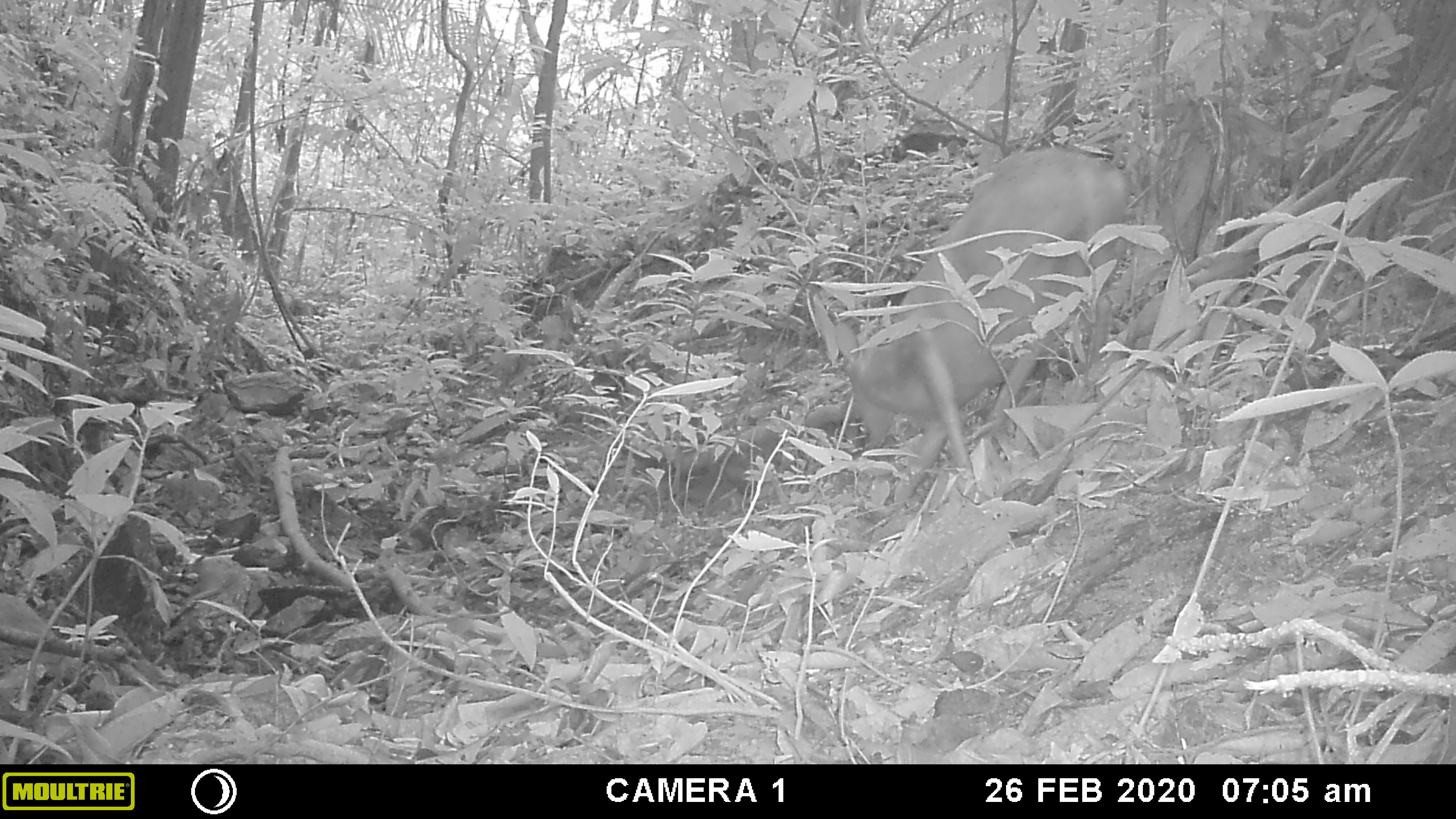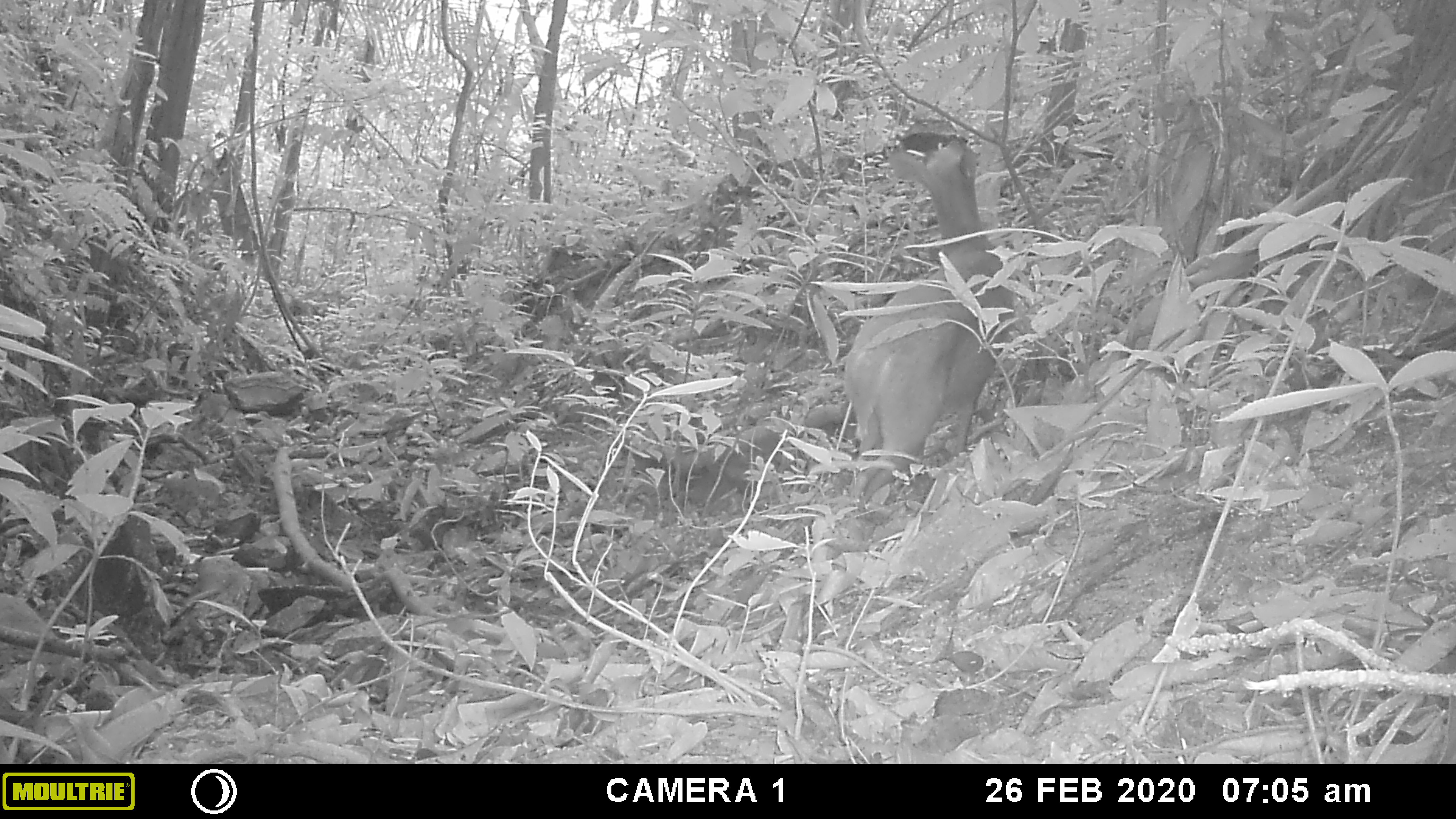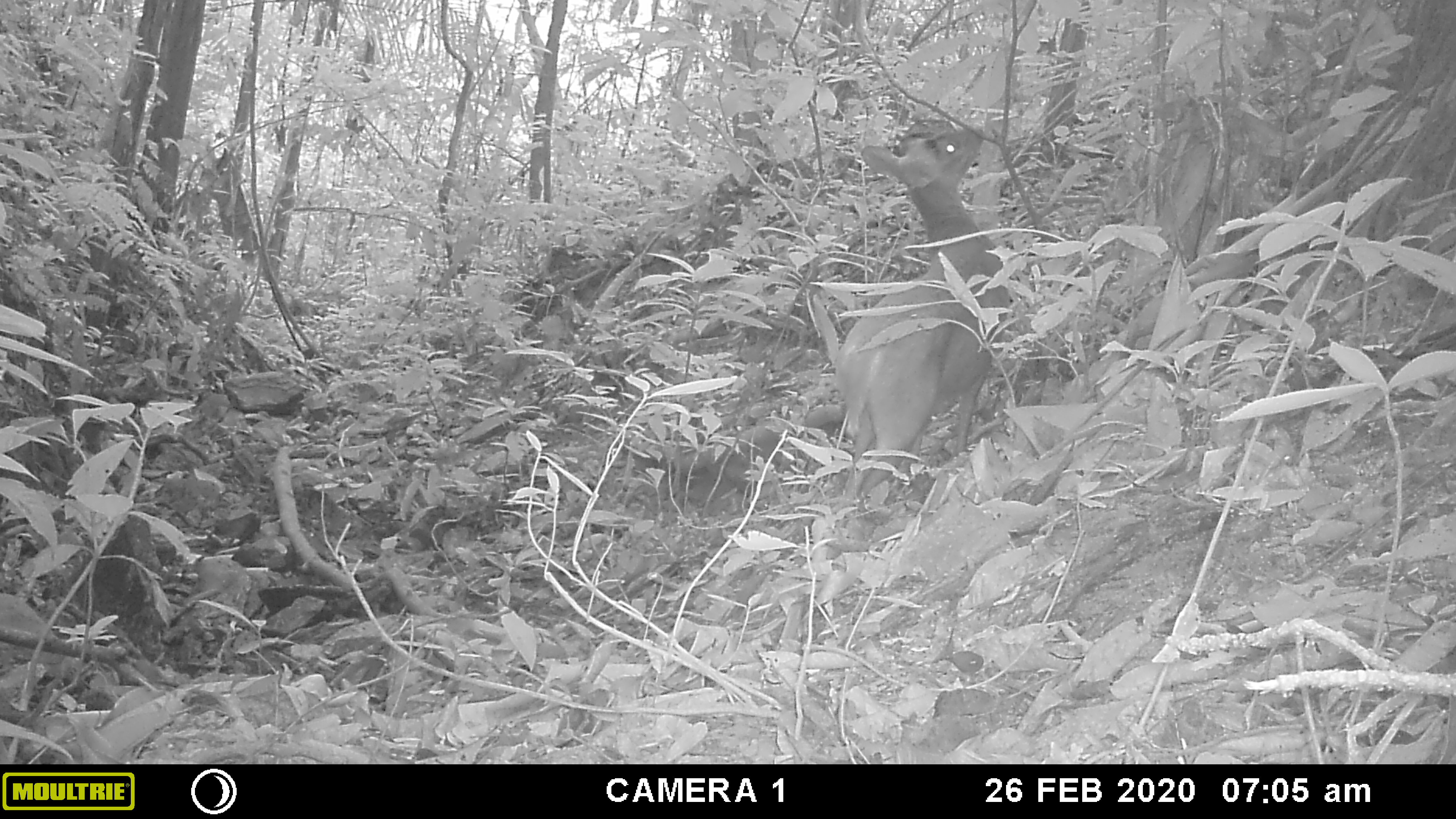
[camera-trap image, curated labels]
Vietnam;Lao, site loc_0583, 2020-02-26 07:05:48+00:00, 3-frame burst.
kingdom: Animalia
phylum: Chordata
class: Mammalia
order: Artiodactyla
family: Cervidae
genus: Muntiacus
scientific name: Muntiacus muntjak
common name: red muntjac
Red muntjac (Muntiacus muntjak). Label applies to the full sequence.